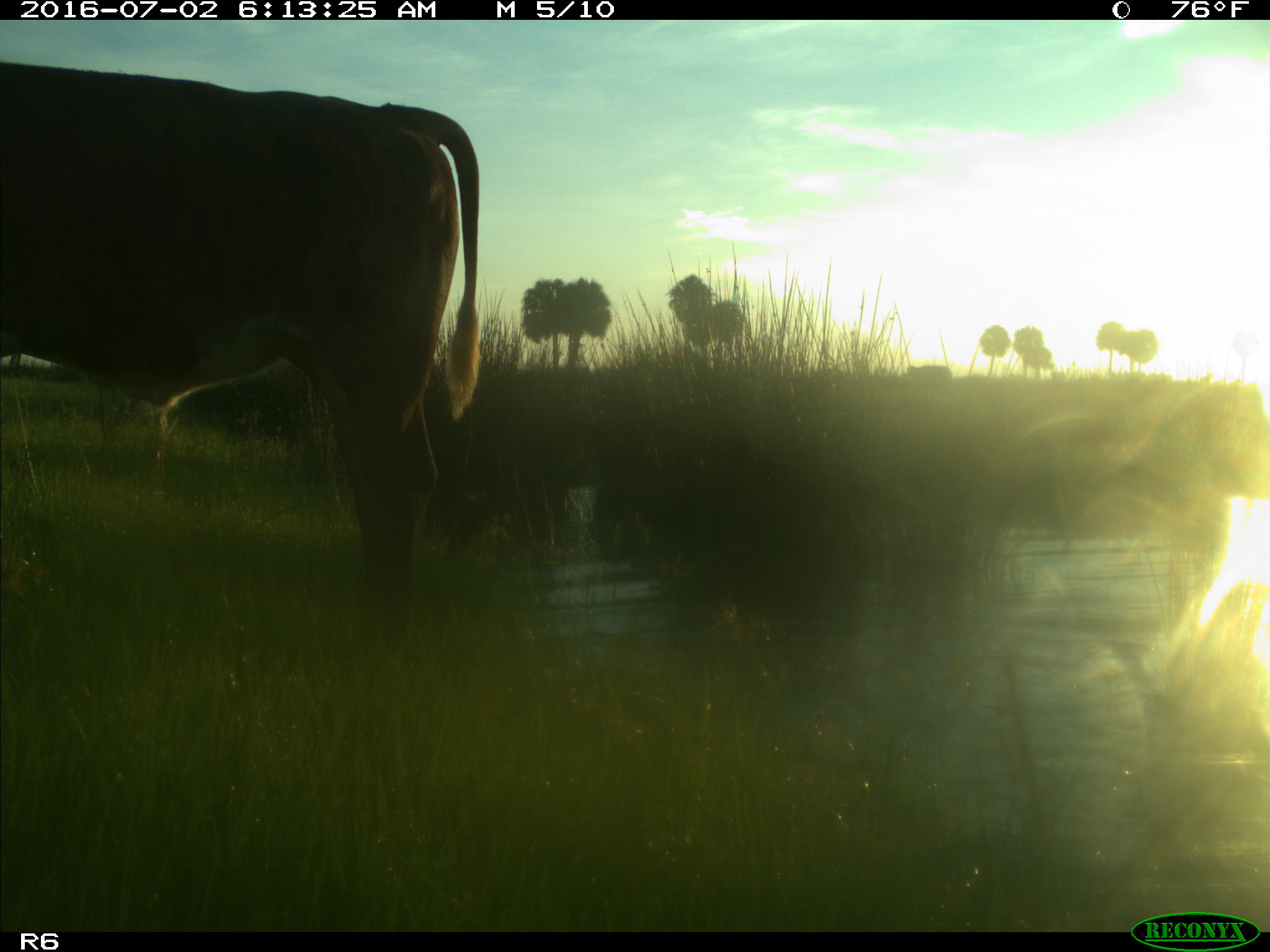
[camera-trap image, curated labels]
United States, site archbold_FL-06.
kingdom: Animalia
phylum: Chordata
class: Mammalia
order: Artiodactyla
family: Bovidae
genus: Bos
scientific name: Bos taurus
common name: domestic cow